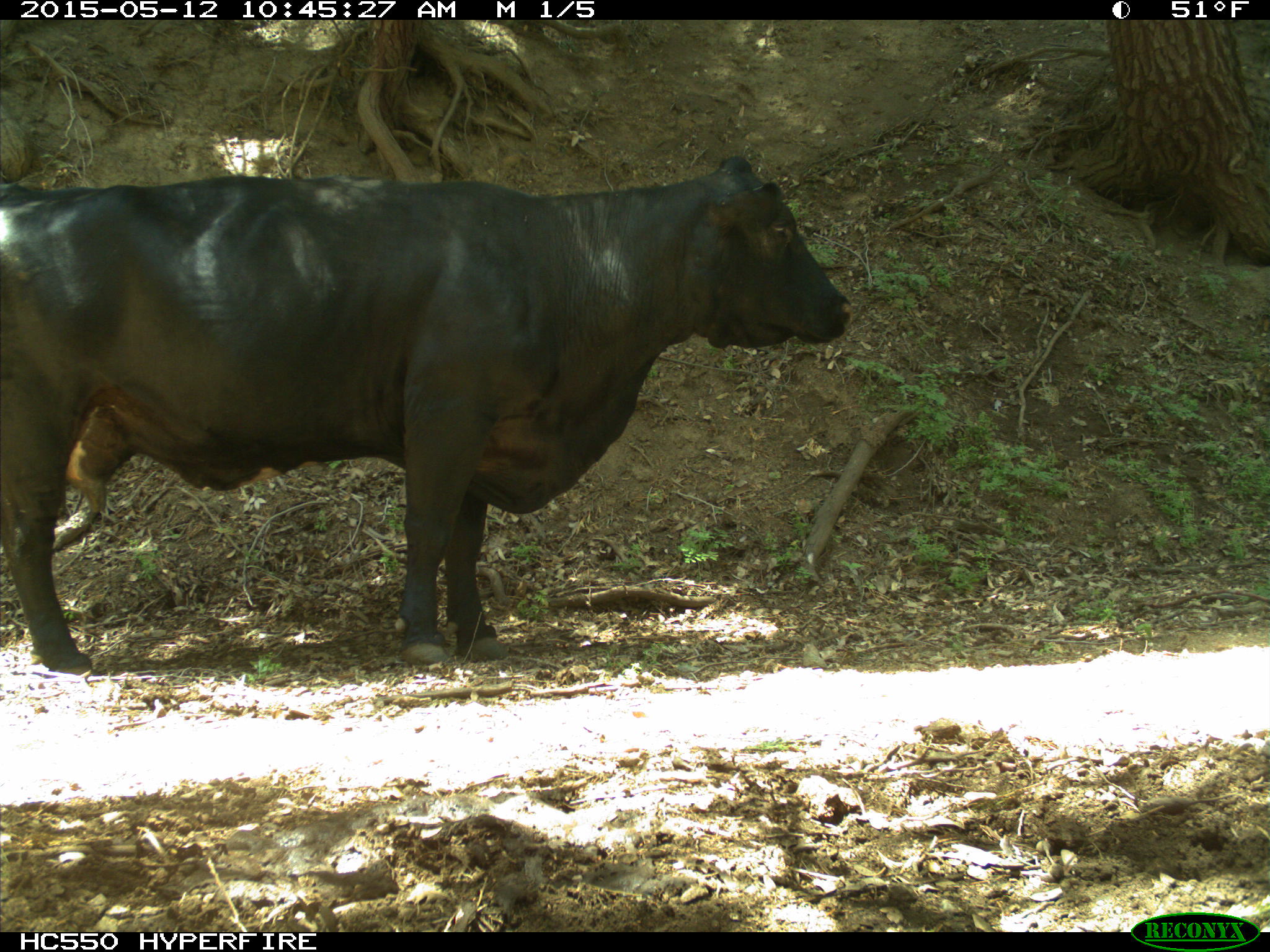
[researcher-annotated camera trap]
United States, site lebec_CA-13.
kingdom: Animalia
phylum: Chordata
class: Mammalia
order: Artiodactyla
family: Bovidae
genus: Bos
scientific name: Bos taurus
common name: domestic cow